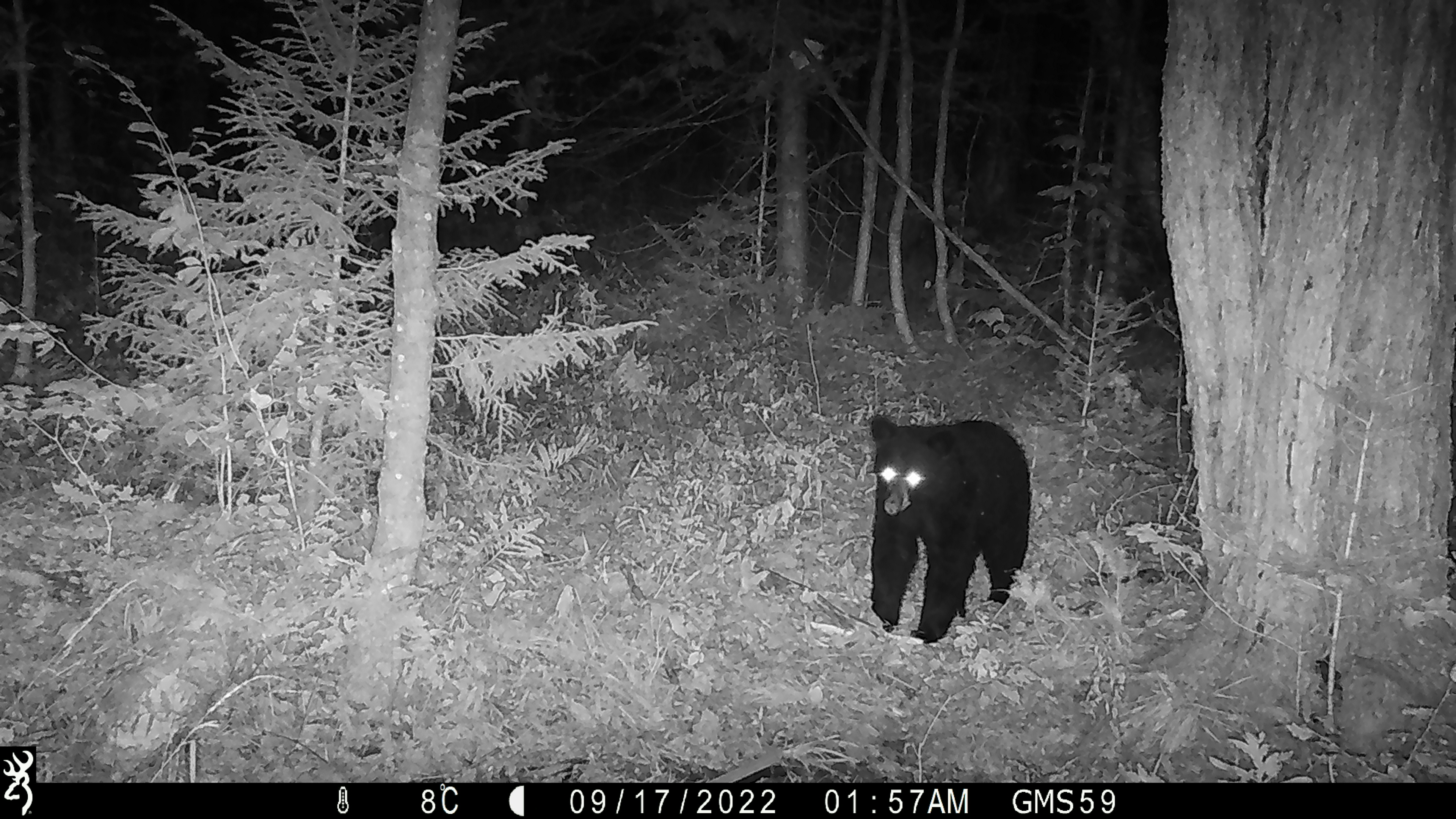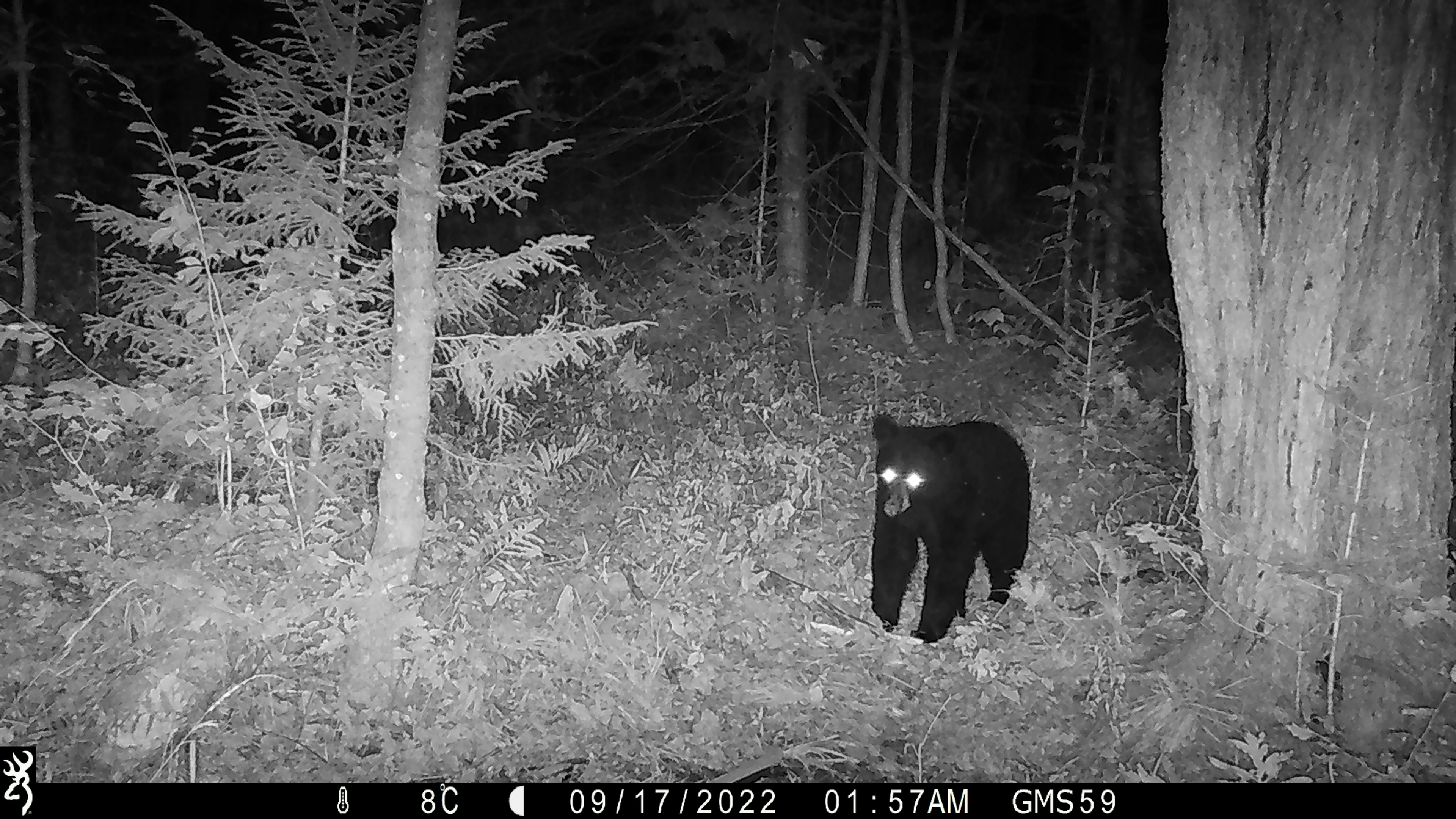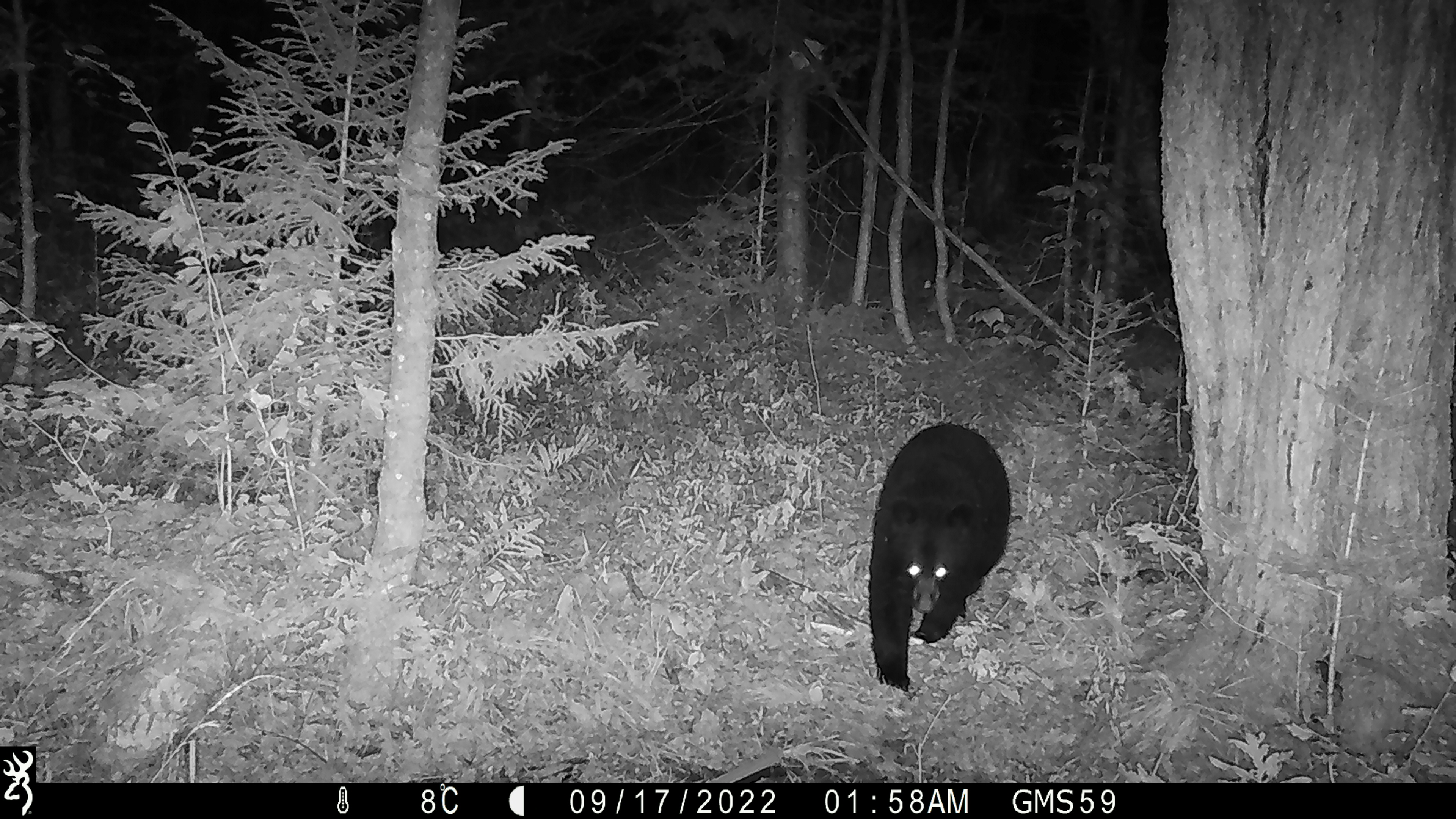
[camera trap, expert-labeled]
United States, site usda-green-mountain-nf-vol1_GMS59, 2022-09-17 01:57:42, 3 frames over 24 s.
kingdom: Animalia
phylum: Chordata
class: Mammalia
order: Carnivora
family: Ursidae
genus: Ursus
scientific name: Ursus americanus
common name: black bear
Black bear (Ursus americanus).